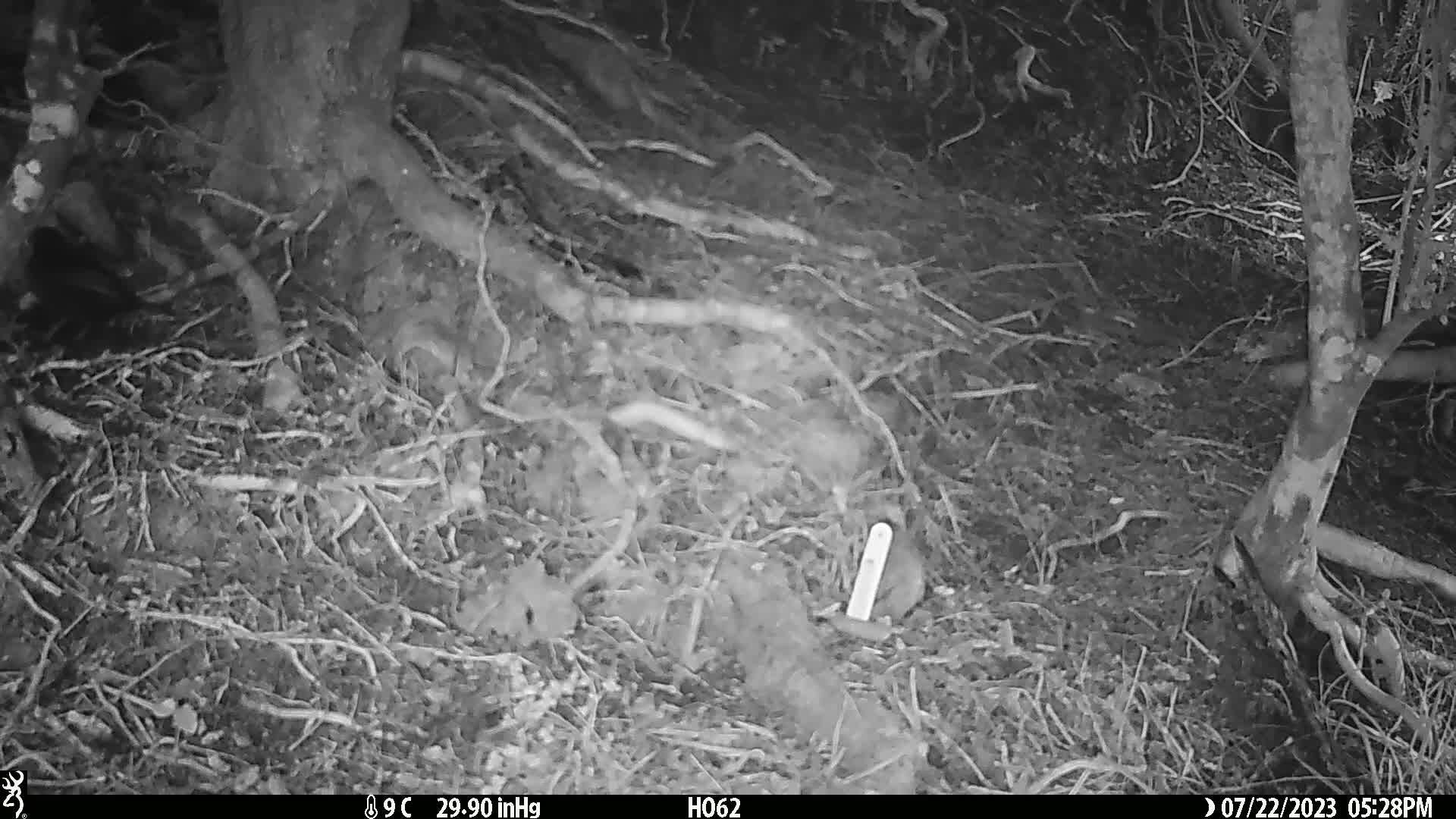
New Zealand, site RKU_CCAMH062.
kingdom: Animalia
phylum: Chordata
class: Aves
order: Passeriformes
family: Turdidae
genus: Turdus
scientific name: Turdus merula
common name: eurasian blackbird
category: blackbird